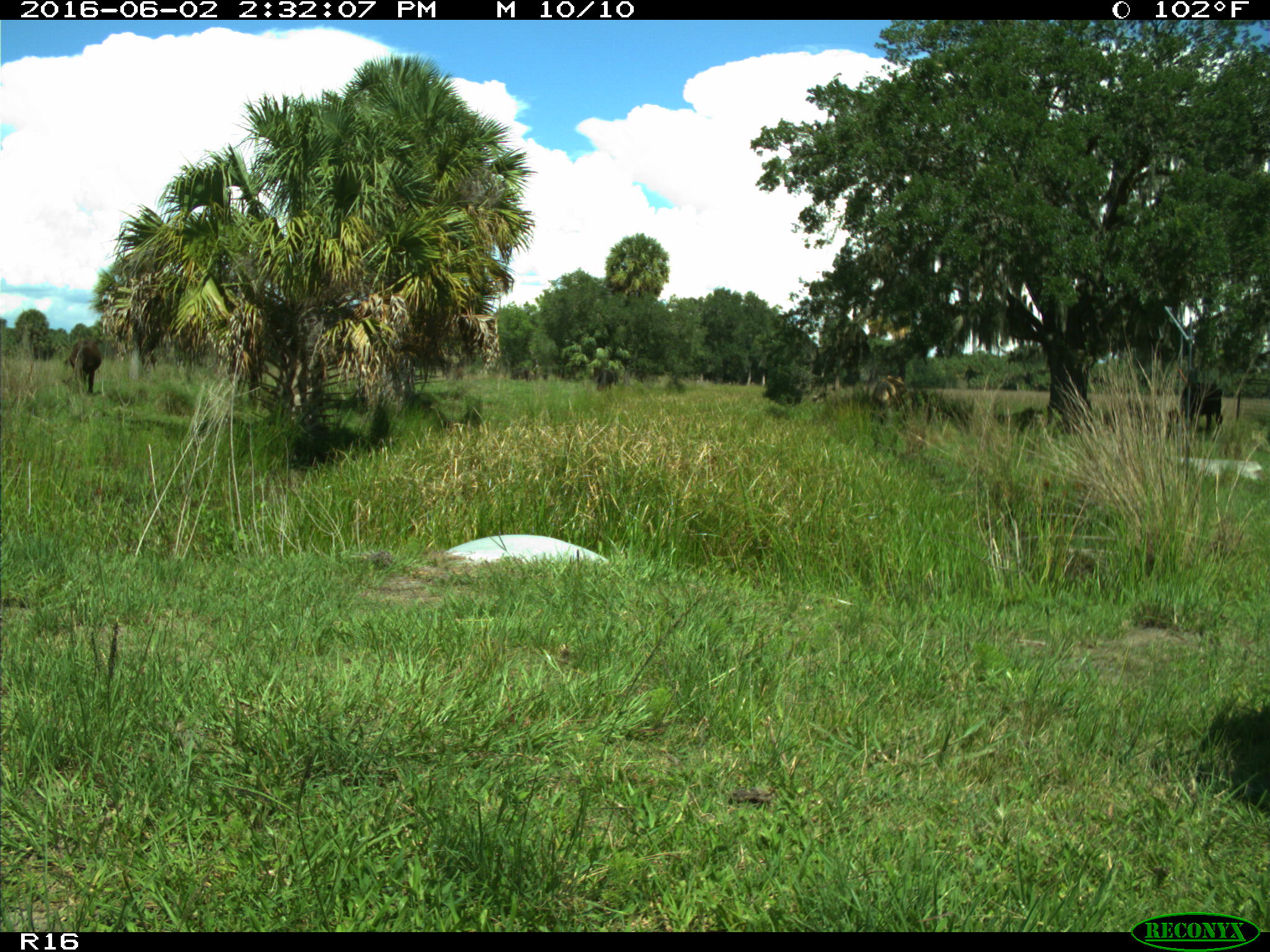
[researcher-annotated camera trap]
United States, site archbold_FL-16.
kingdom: Animalia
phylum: Chordata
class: Mammalia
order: Artiodactyla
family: Bovidae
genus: Bos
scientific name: Bos taurus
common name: domestic cow